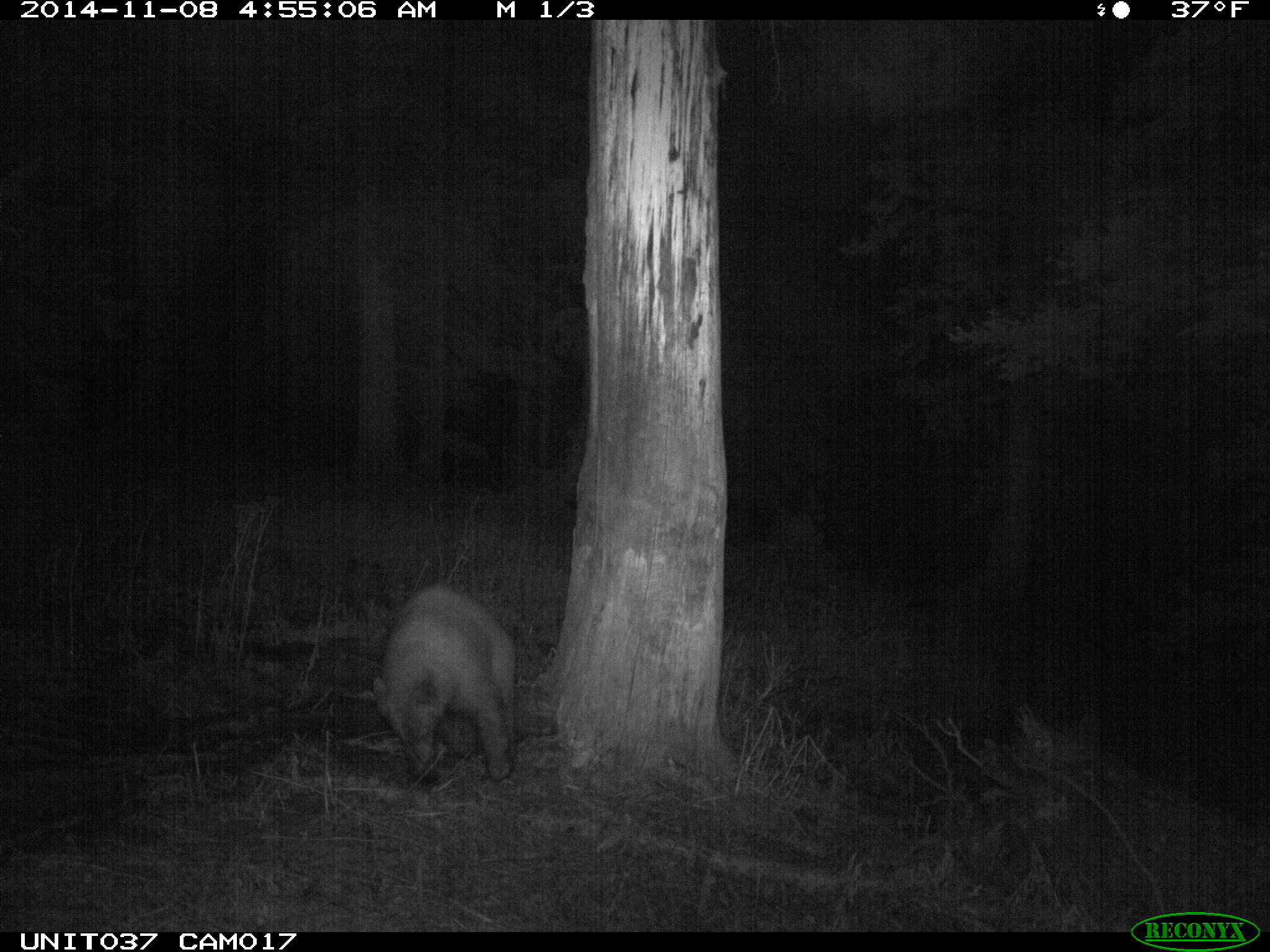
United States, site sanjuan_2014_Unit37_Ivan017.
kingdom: Animalia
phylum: Chordata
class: Mammalia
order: Carnivora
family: Ursidae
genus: Ursus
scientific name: Ursus americanus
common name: american black bear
Ursus americanus (american black bear).